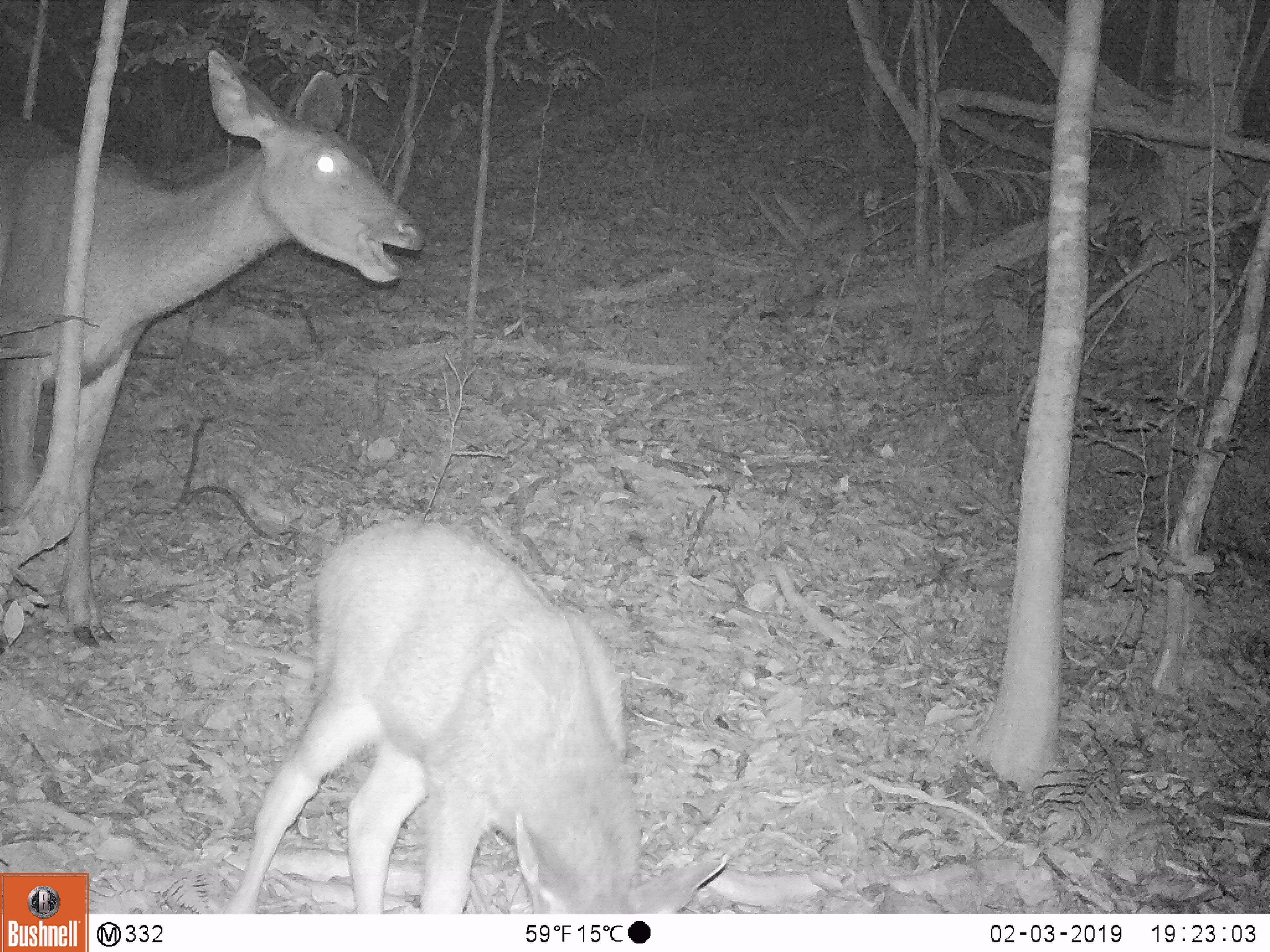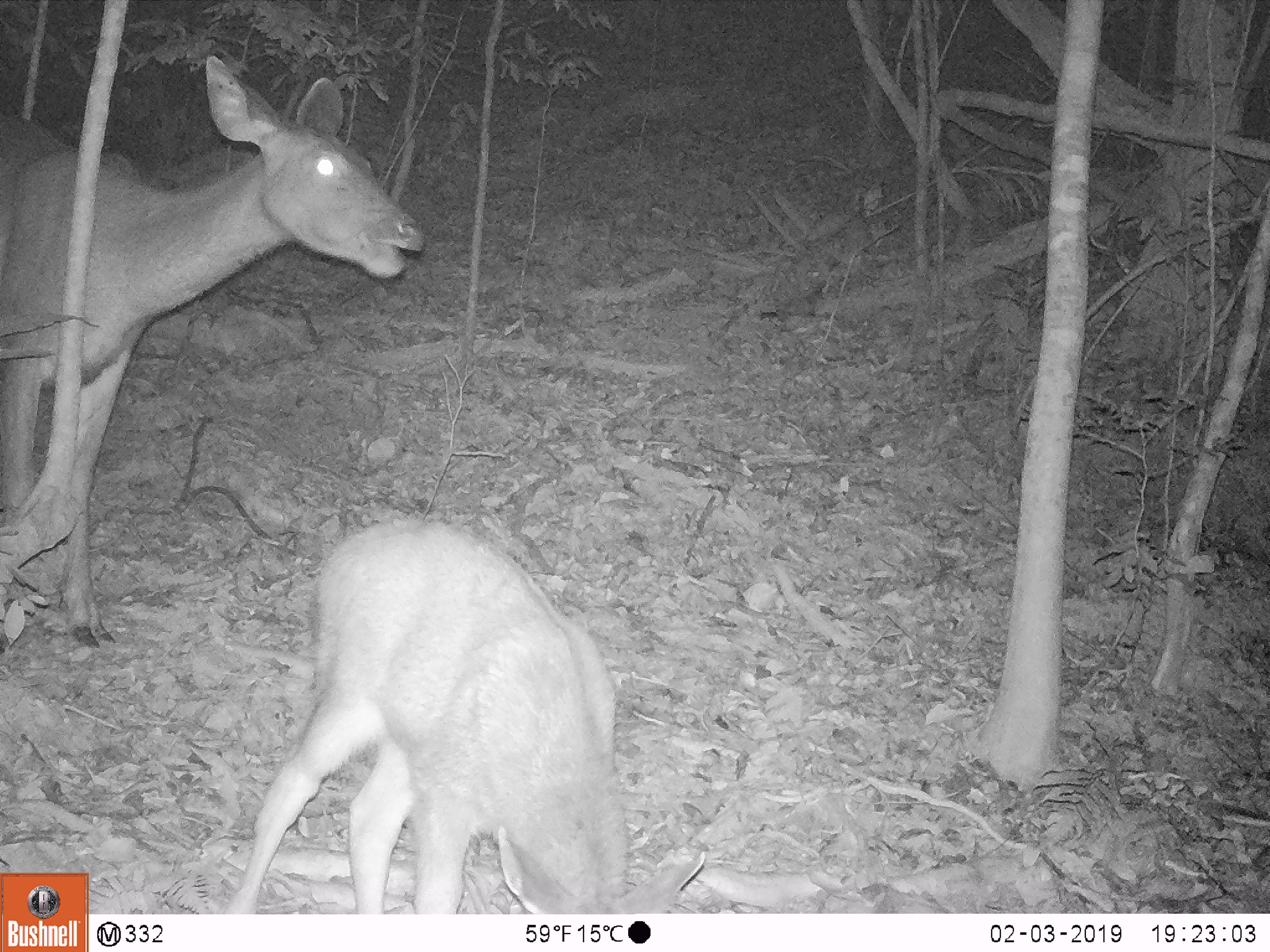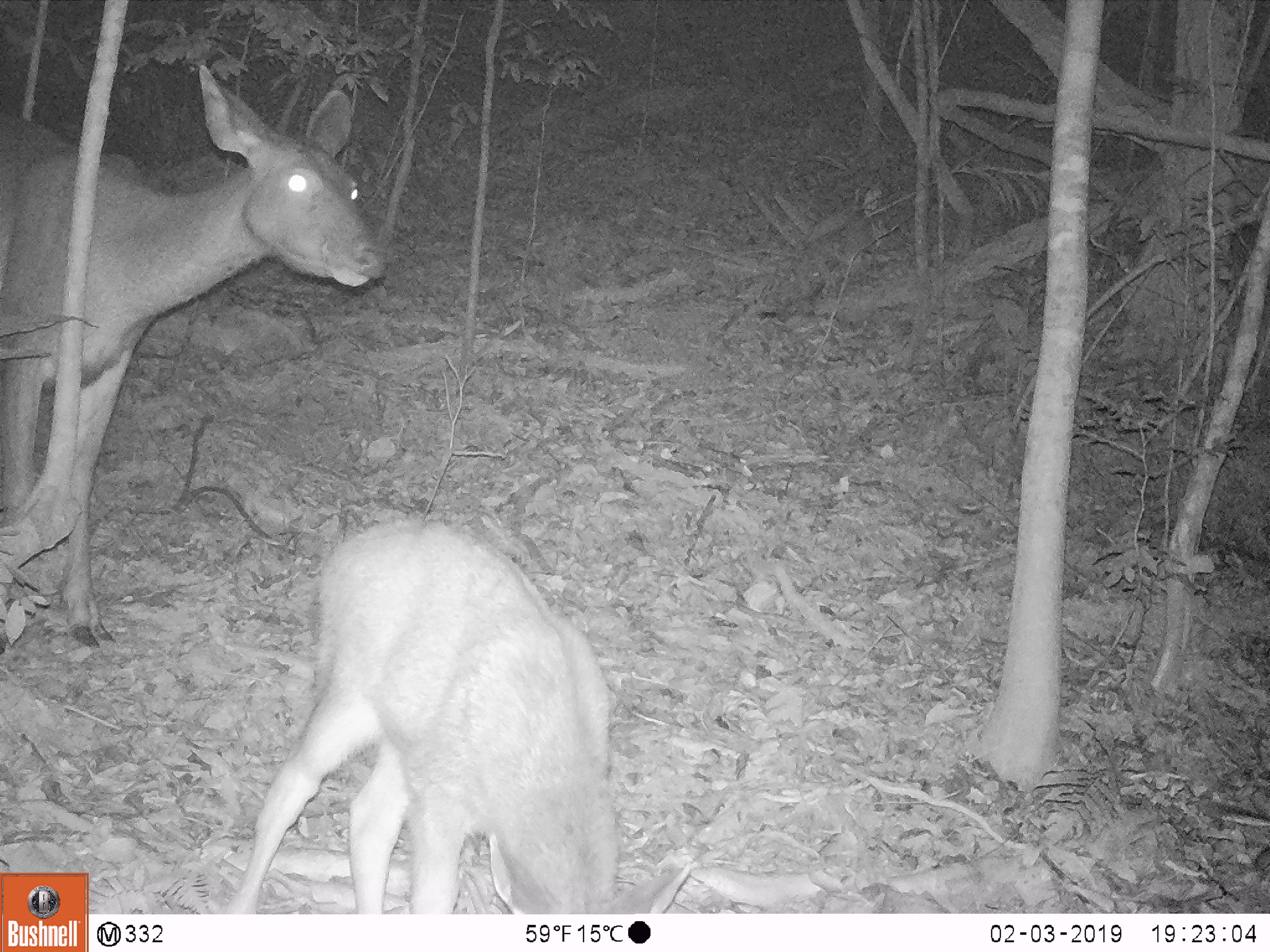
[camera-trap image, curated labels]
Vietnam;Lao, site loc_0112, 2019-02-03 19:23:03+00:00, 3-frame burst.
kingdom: Animalia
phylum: Chordata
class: Mammalia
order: Artiodactyla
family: Cervidae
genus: Rusa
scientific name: Rusa unicolor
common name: sambar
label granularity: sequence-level